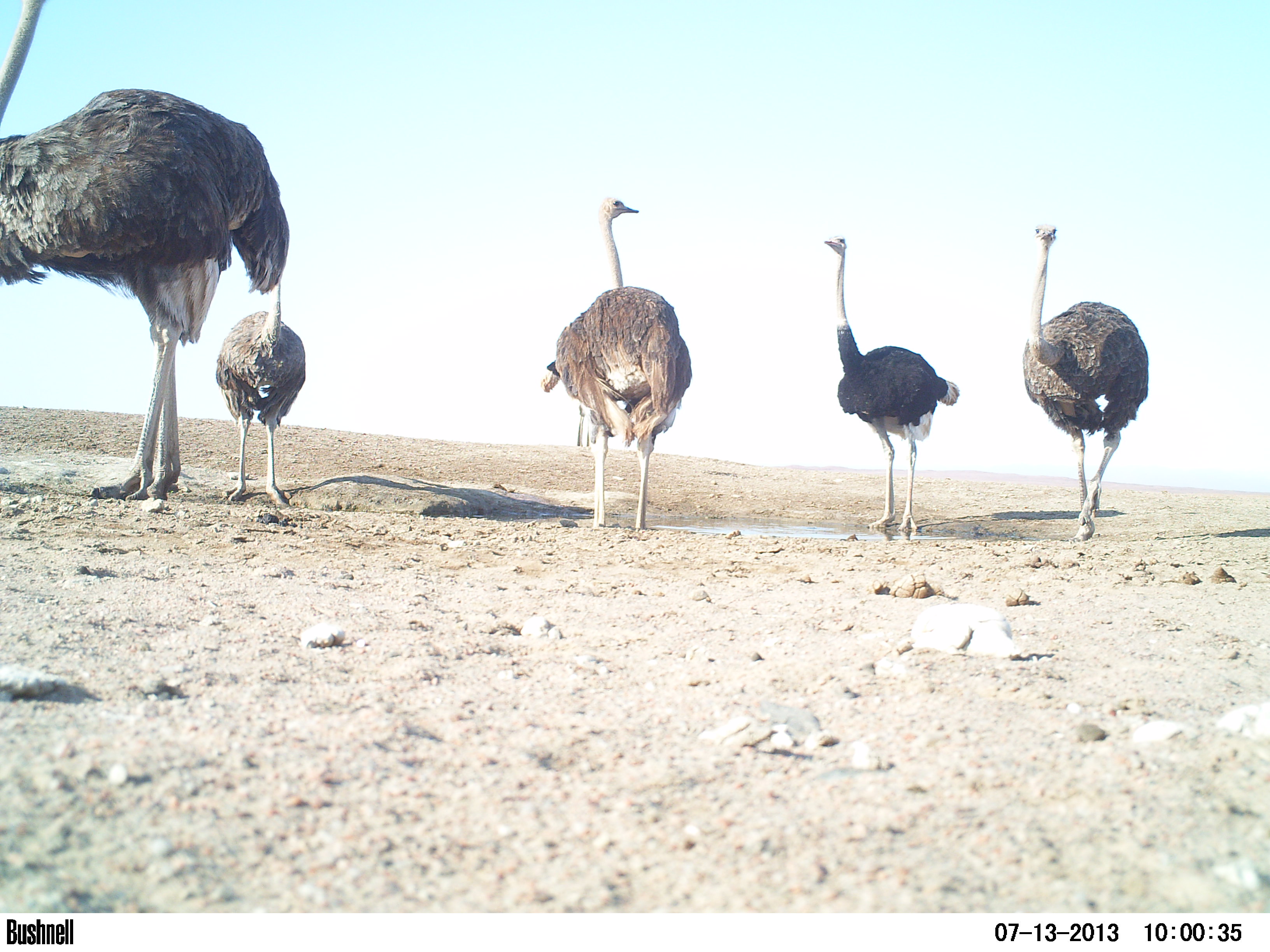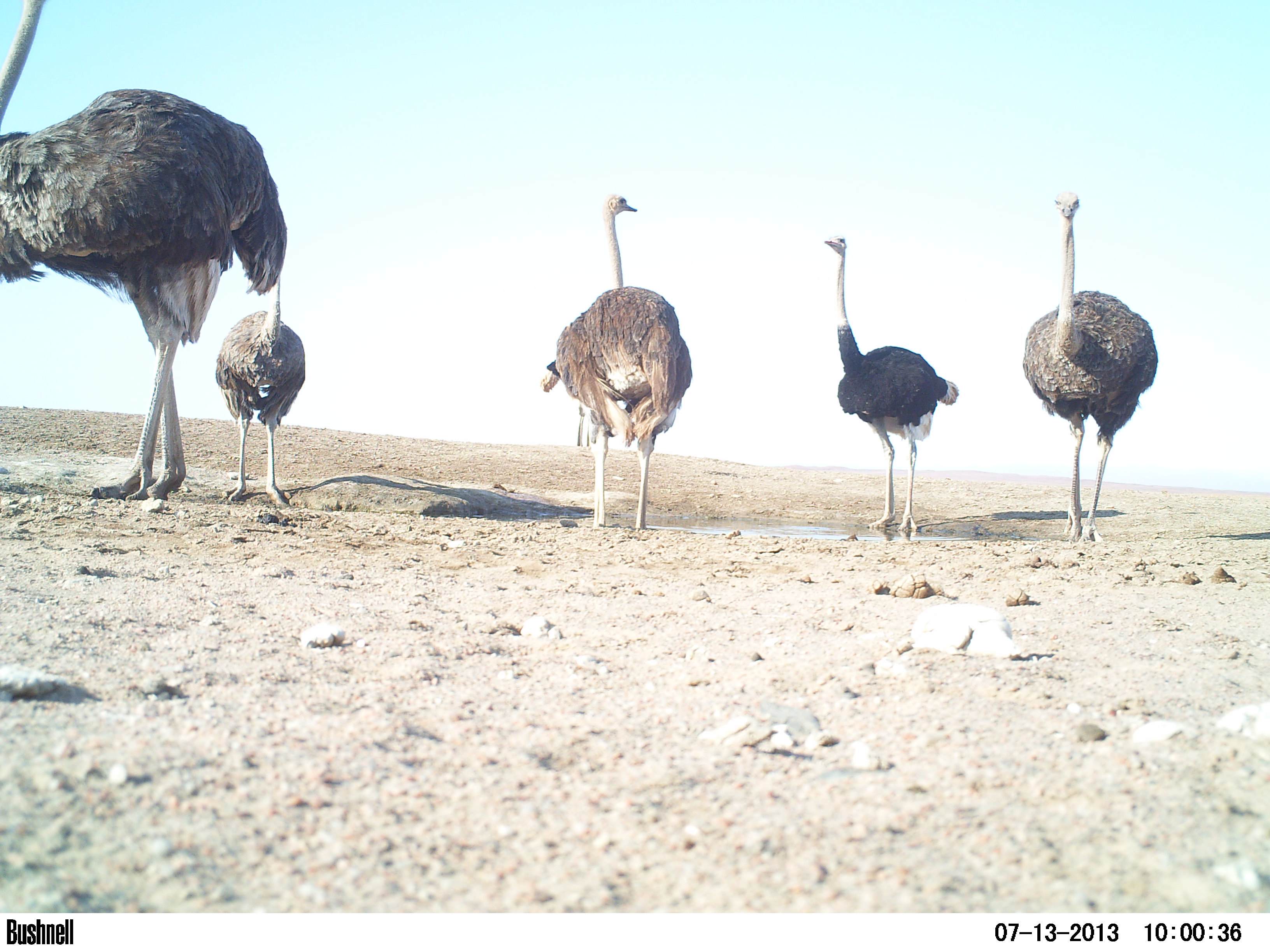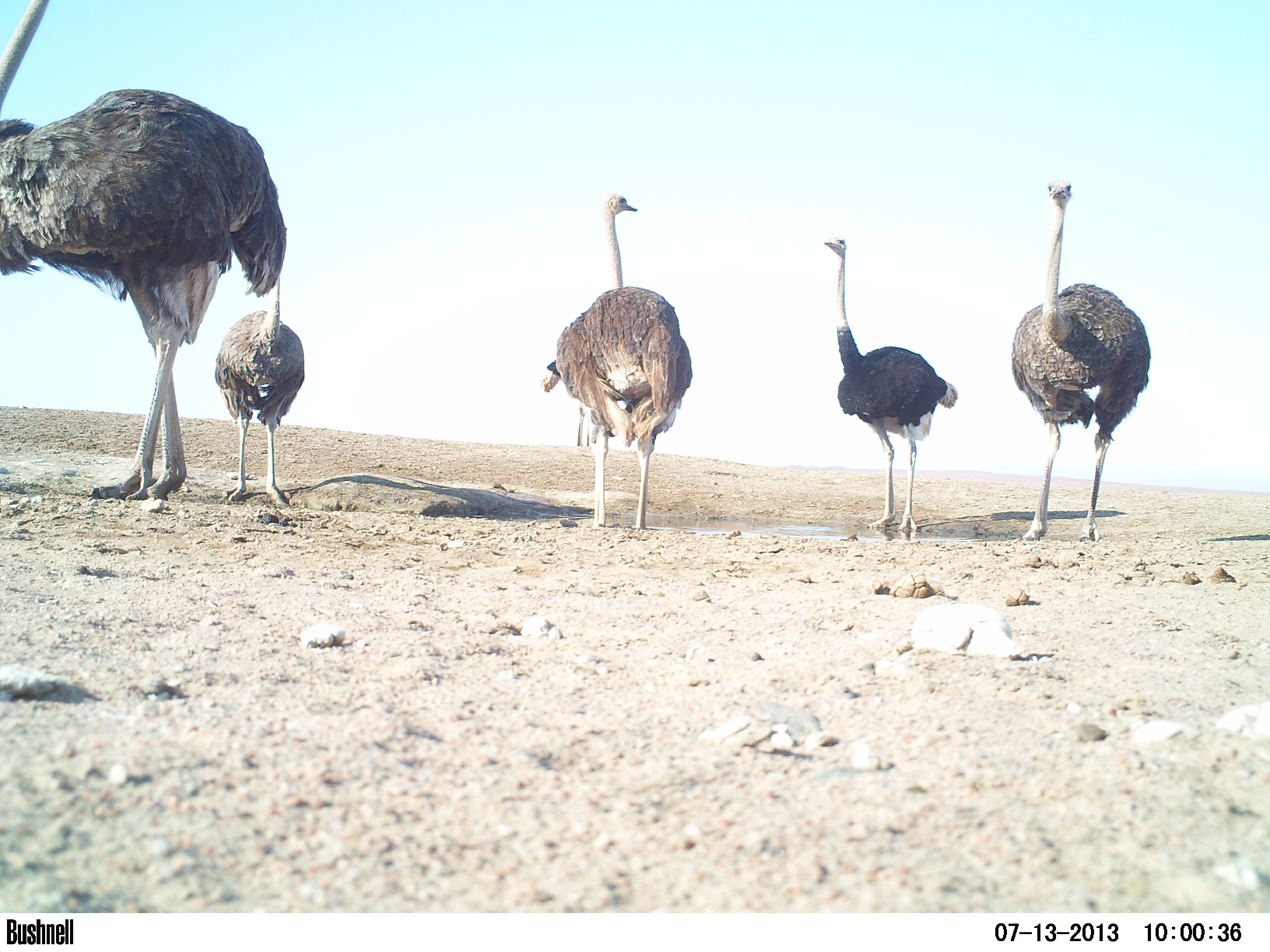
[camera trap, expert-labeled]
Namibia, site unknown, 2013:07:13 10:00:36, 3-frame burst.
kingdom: Animalia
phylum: Chordata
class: Aves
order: Struthioniformes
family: Struthionidae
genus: Struthio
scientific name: Struthio camelus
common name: common ostrich